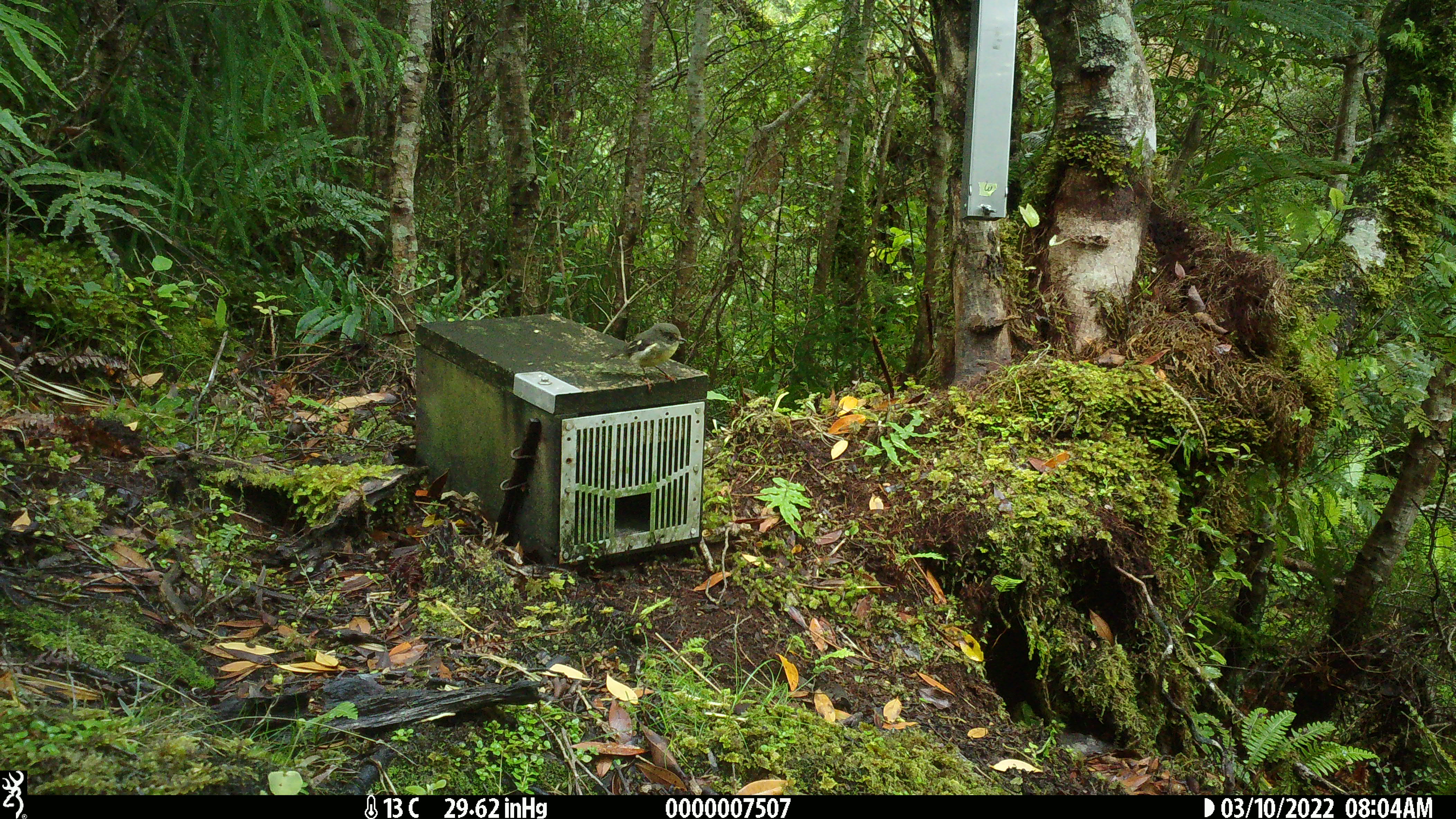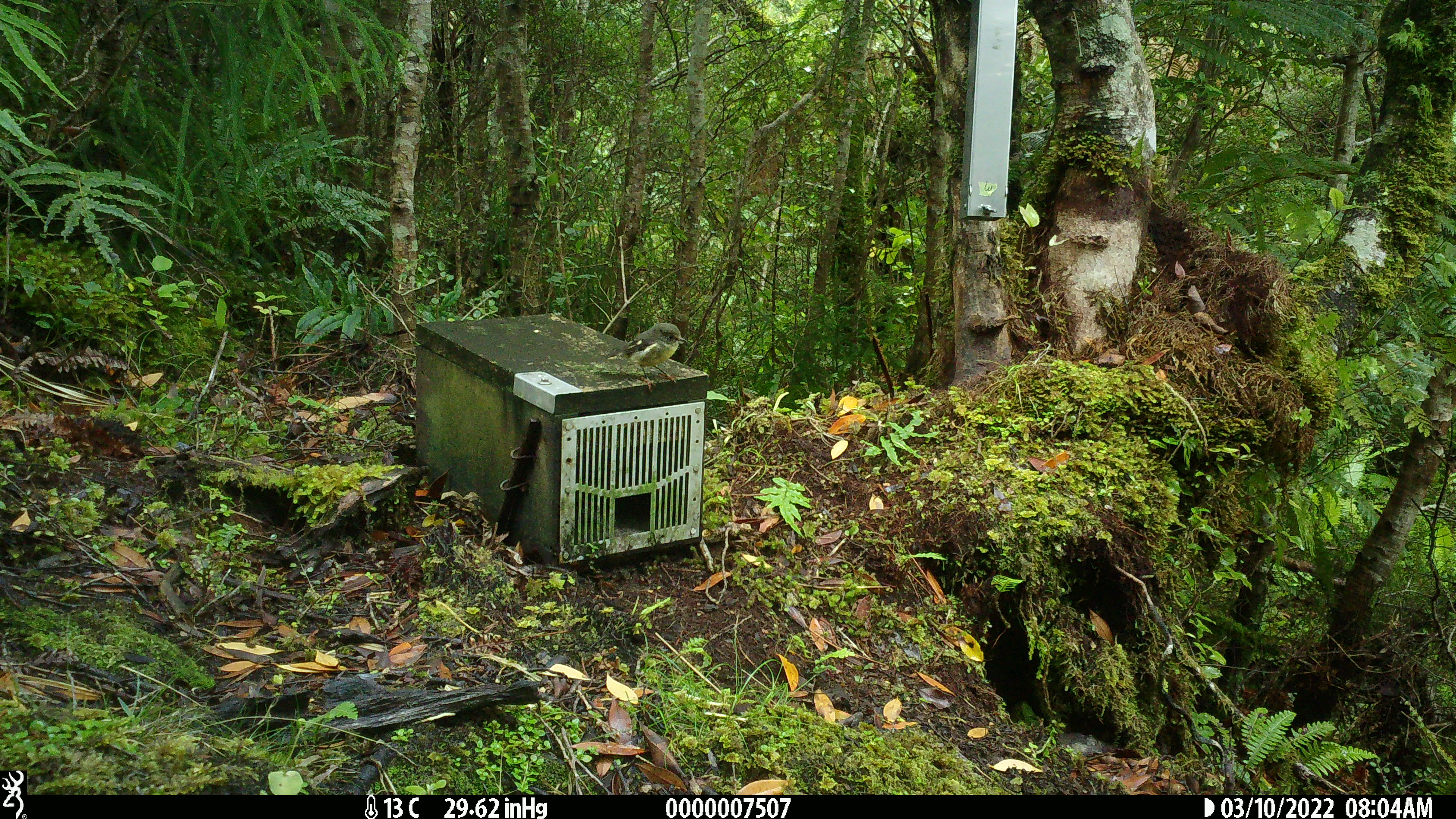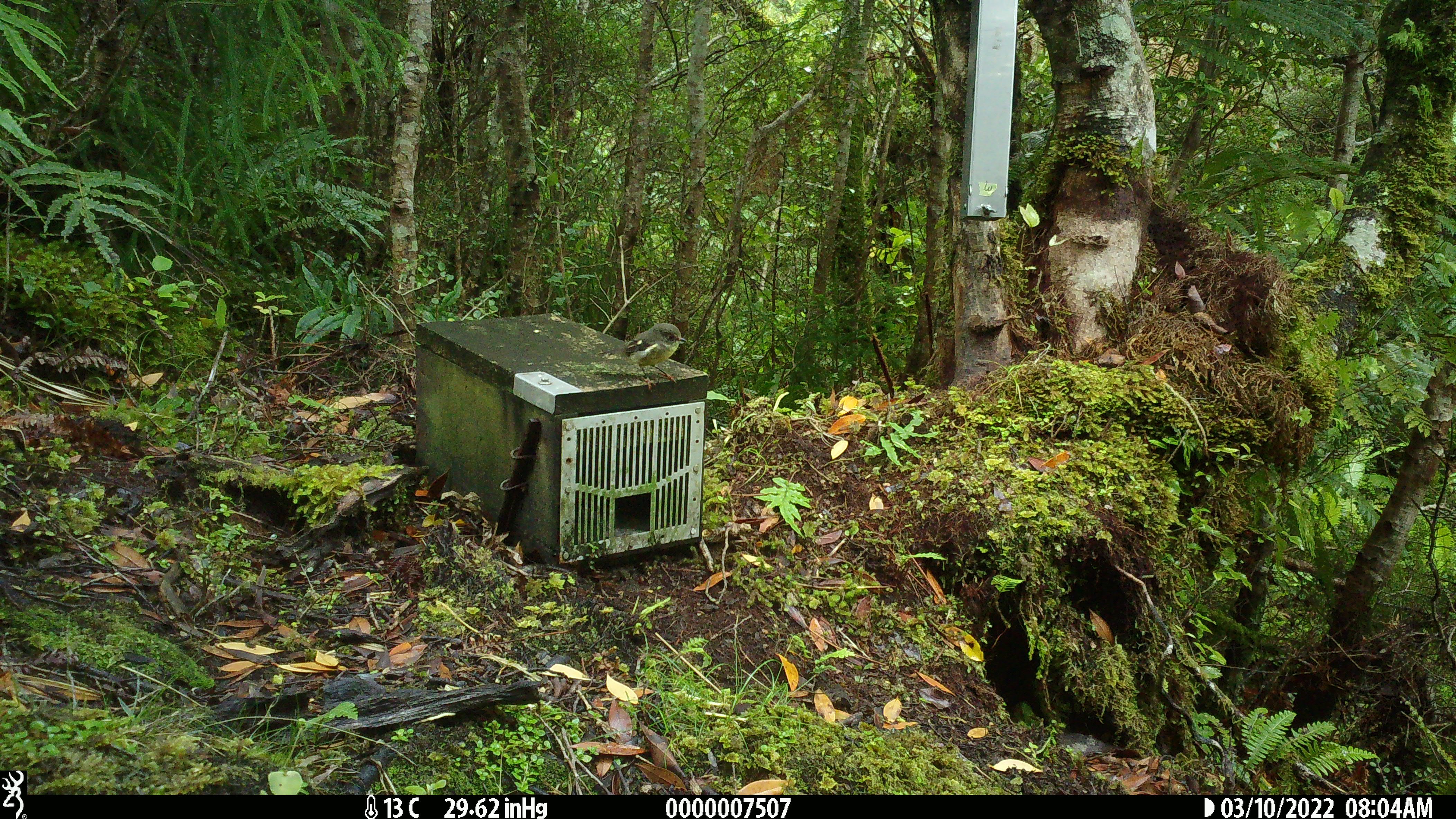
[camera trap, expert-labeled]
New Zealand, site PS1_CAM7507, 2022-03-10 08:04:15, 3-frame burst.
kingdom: Animalia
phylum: Chordata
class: Aves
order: Passeriformes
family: Petroicidae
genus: Petroica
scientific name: Petroica macrocephala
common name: tomtit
Tomtit (Petroica macrocephala).